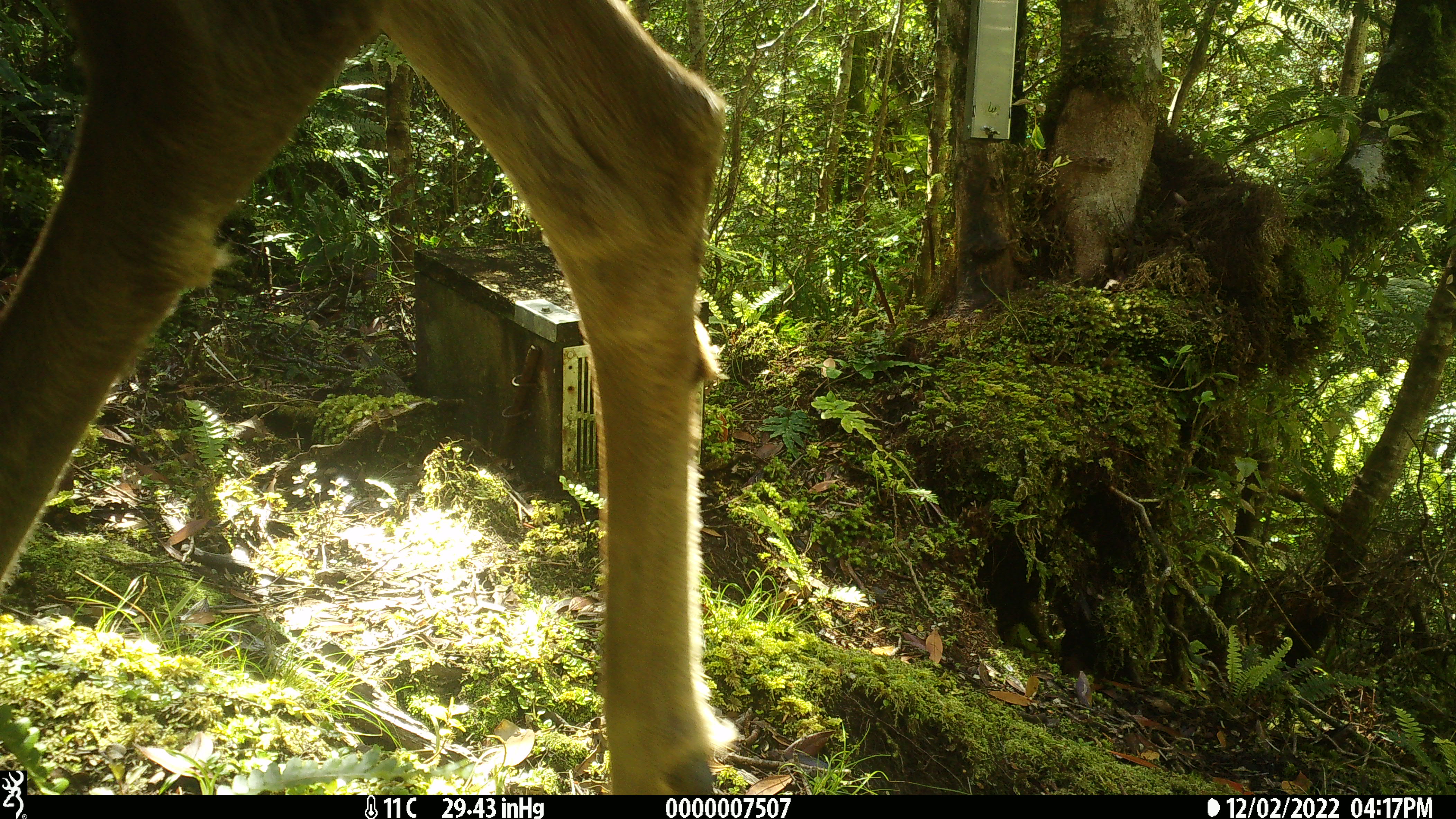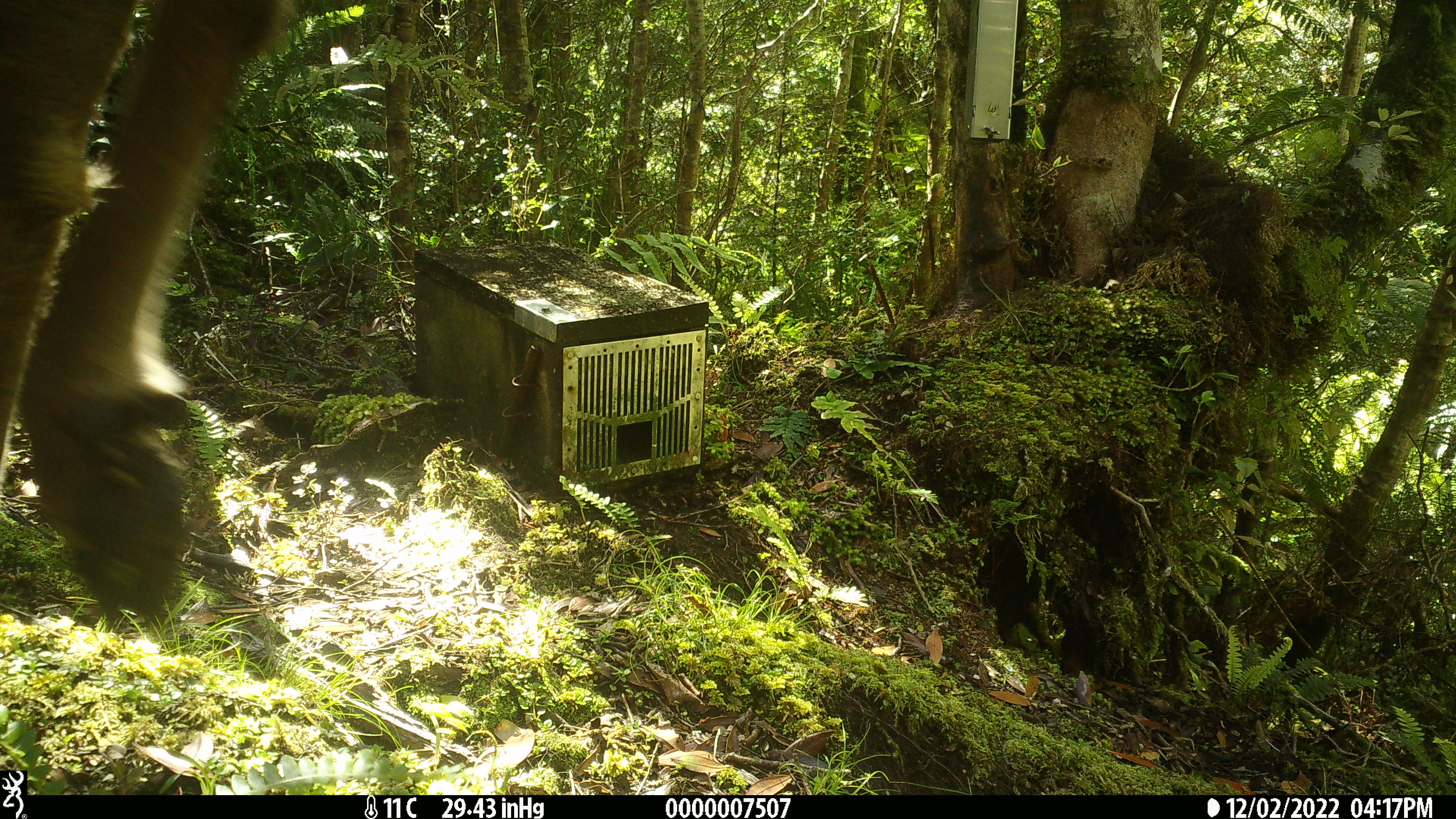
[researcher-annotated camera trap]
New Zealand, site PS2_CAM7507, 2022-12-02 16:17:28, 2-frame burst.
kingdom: Animalia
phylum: Chordata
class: Mammalia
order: Artiodactyla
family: Cervidae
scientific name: Cervidae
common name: deer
Deer (Cervidae).